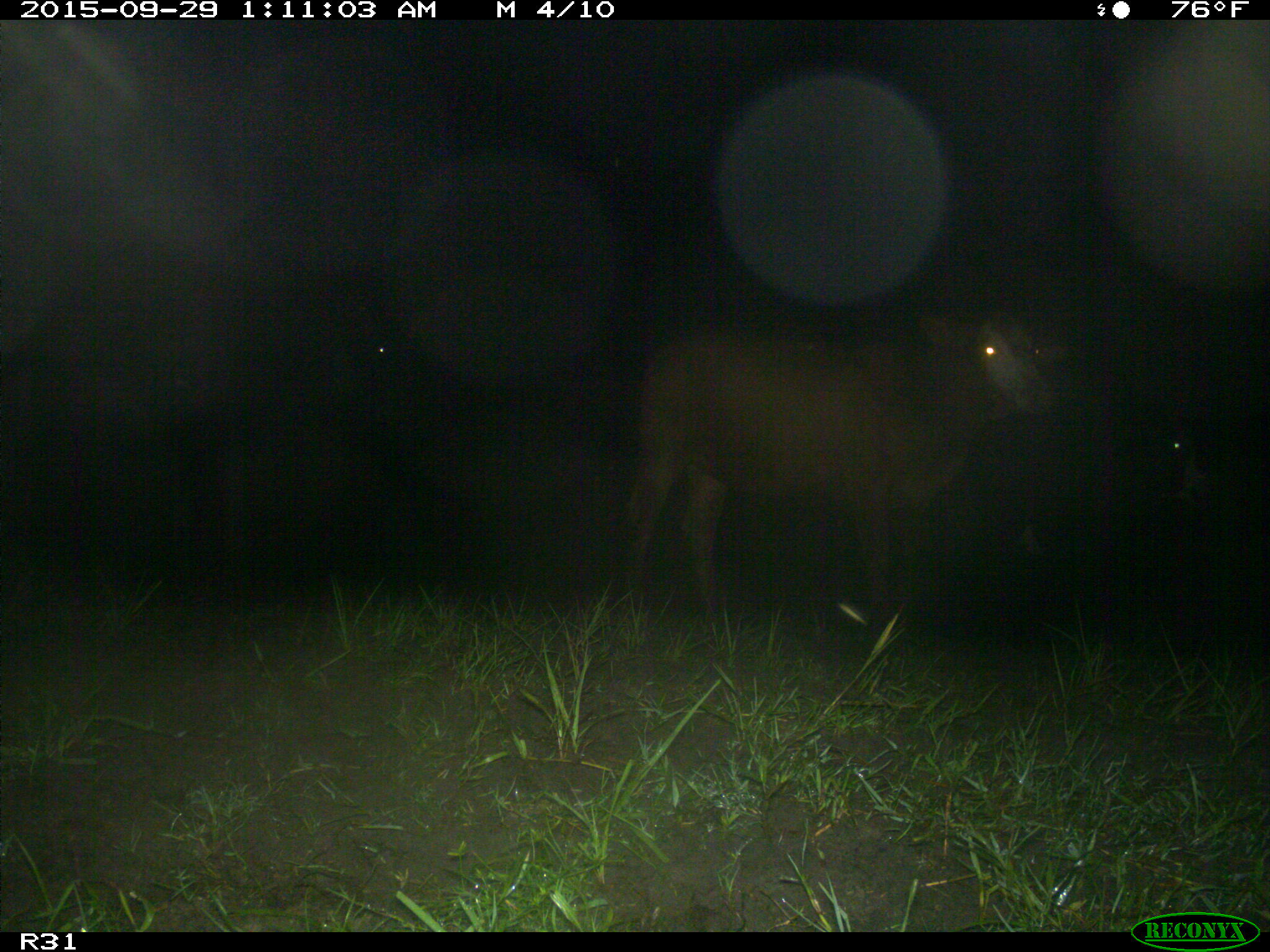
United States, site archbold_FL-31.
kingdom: Animalia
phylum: Chordata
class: Mammalia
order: Artiodactyla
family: Bovidae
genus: Bos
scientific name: Bos taurus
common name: domestic cow